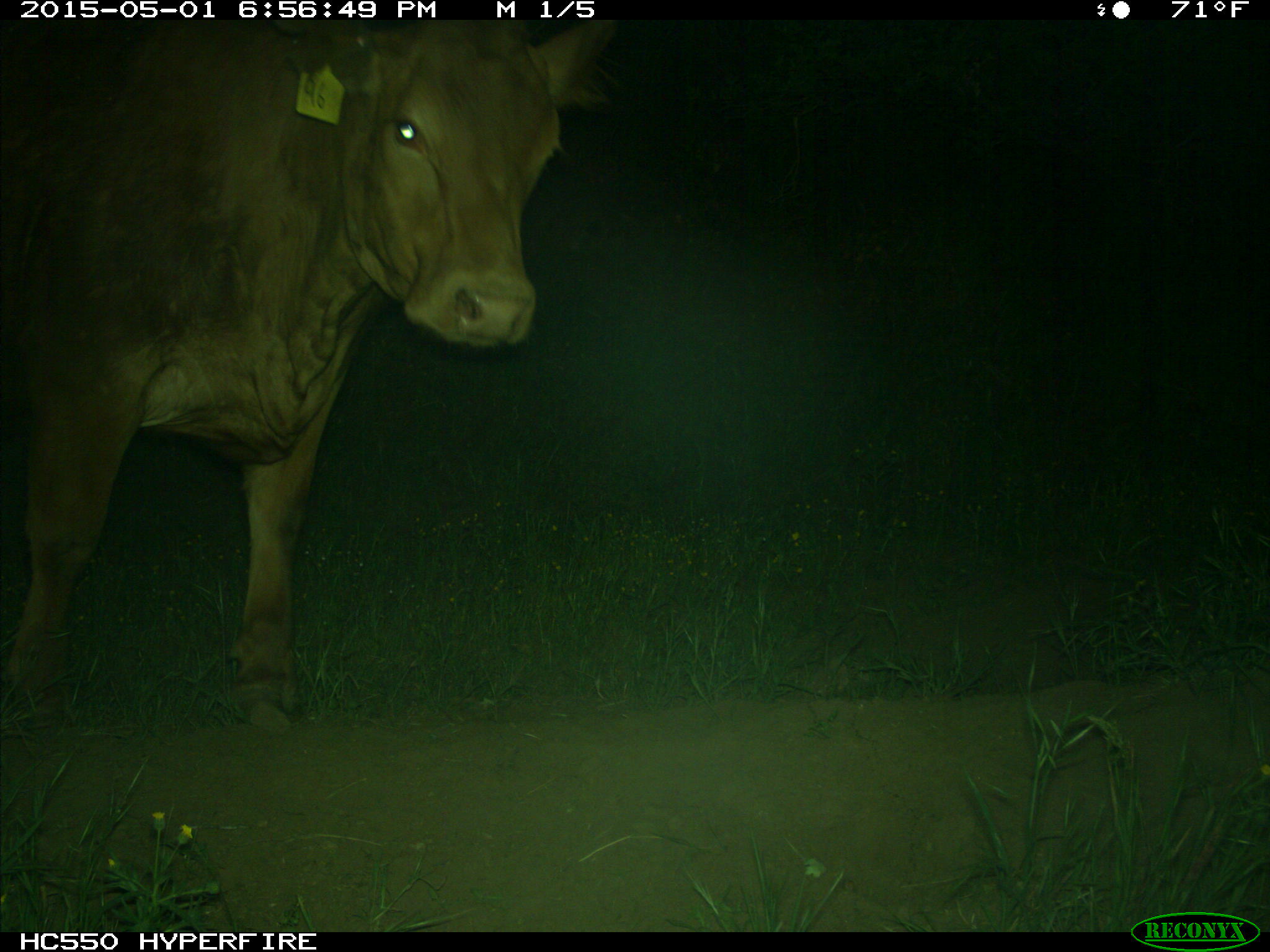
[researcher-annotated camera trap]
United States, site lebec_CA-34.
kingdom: Animalia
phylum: Chordata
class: Mammalia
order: Artiodactyla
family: Bovidae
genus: Bos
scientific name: Bos taurus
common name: domestic cow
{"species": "Bos taurus (domestic cow)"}